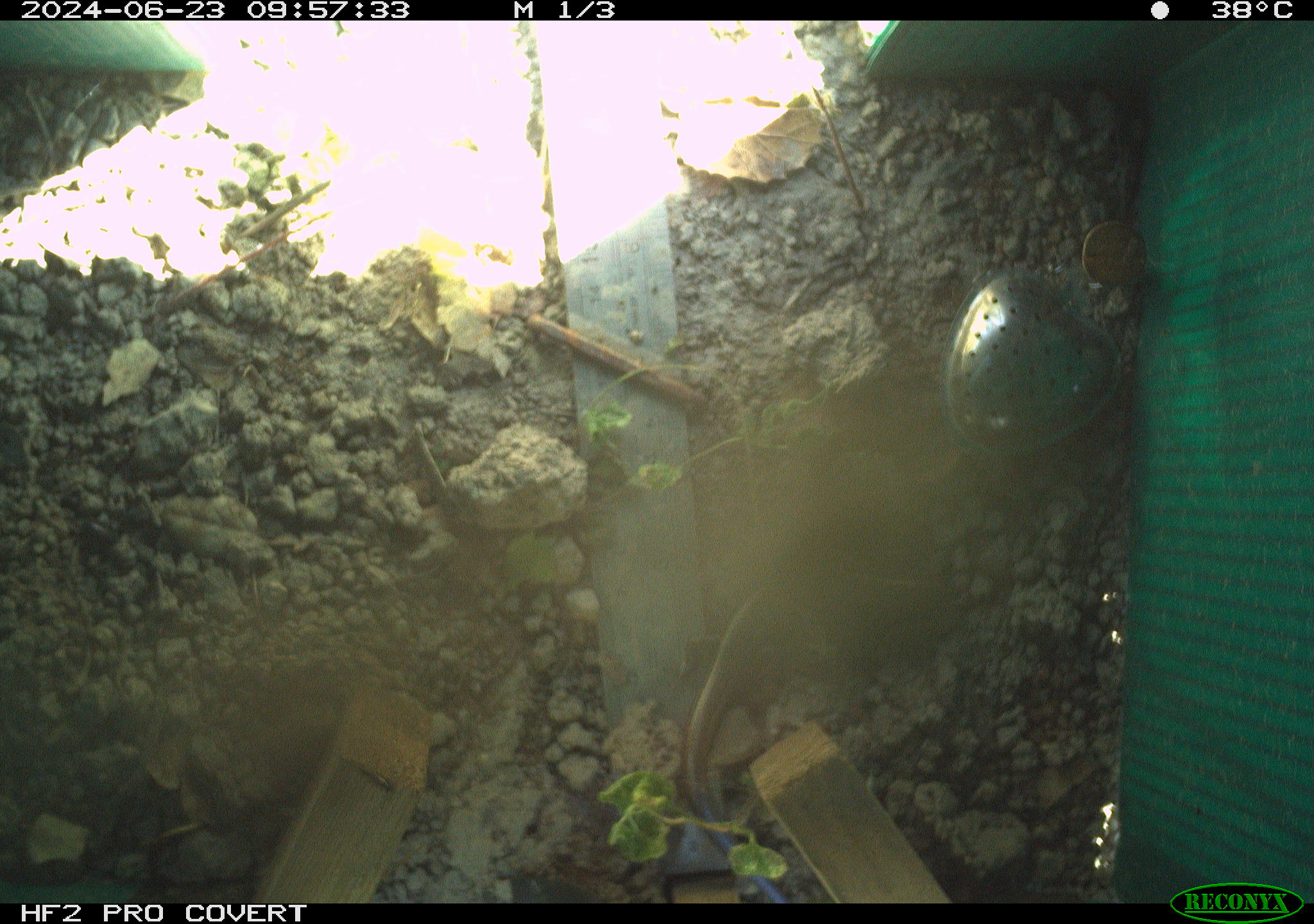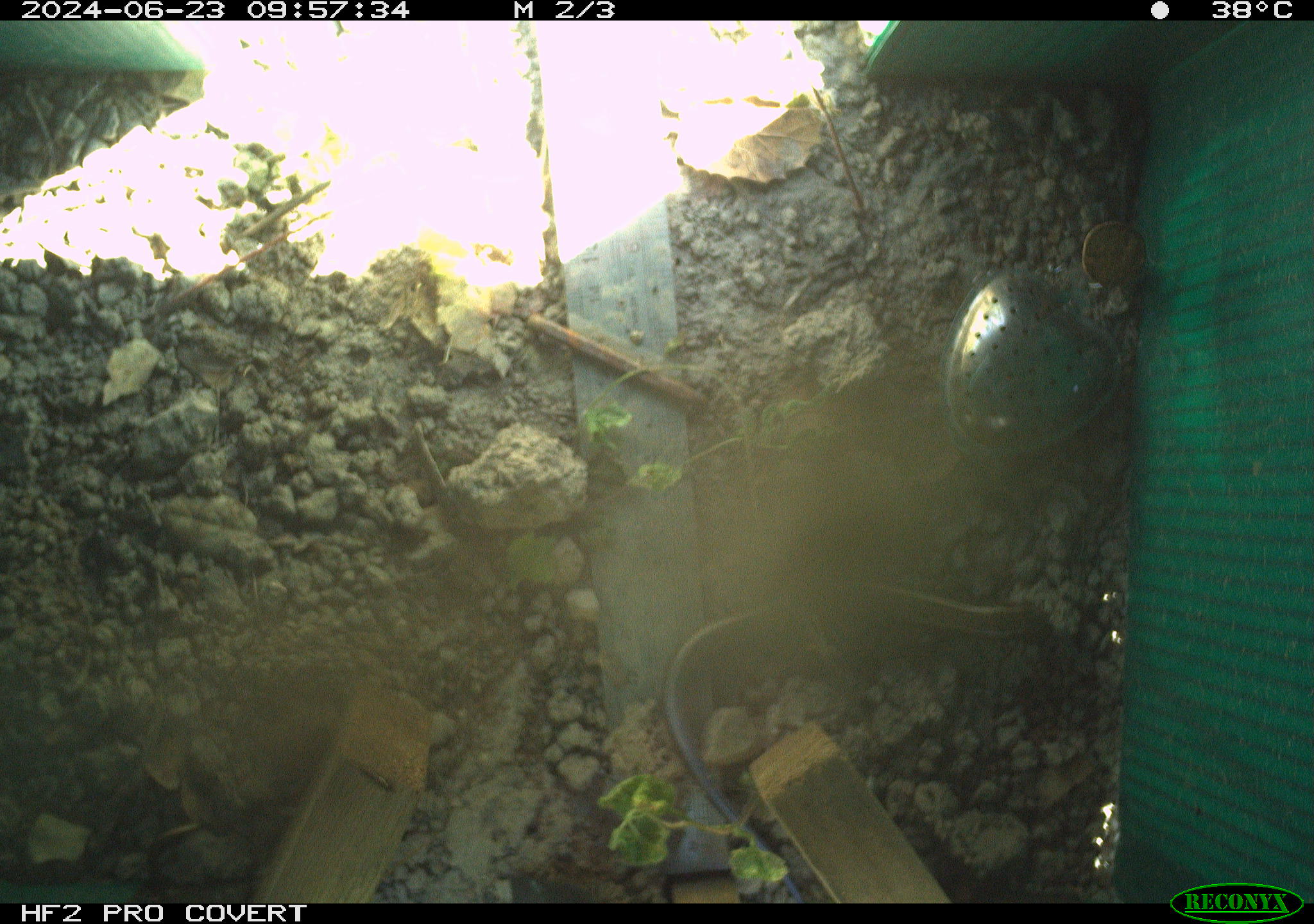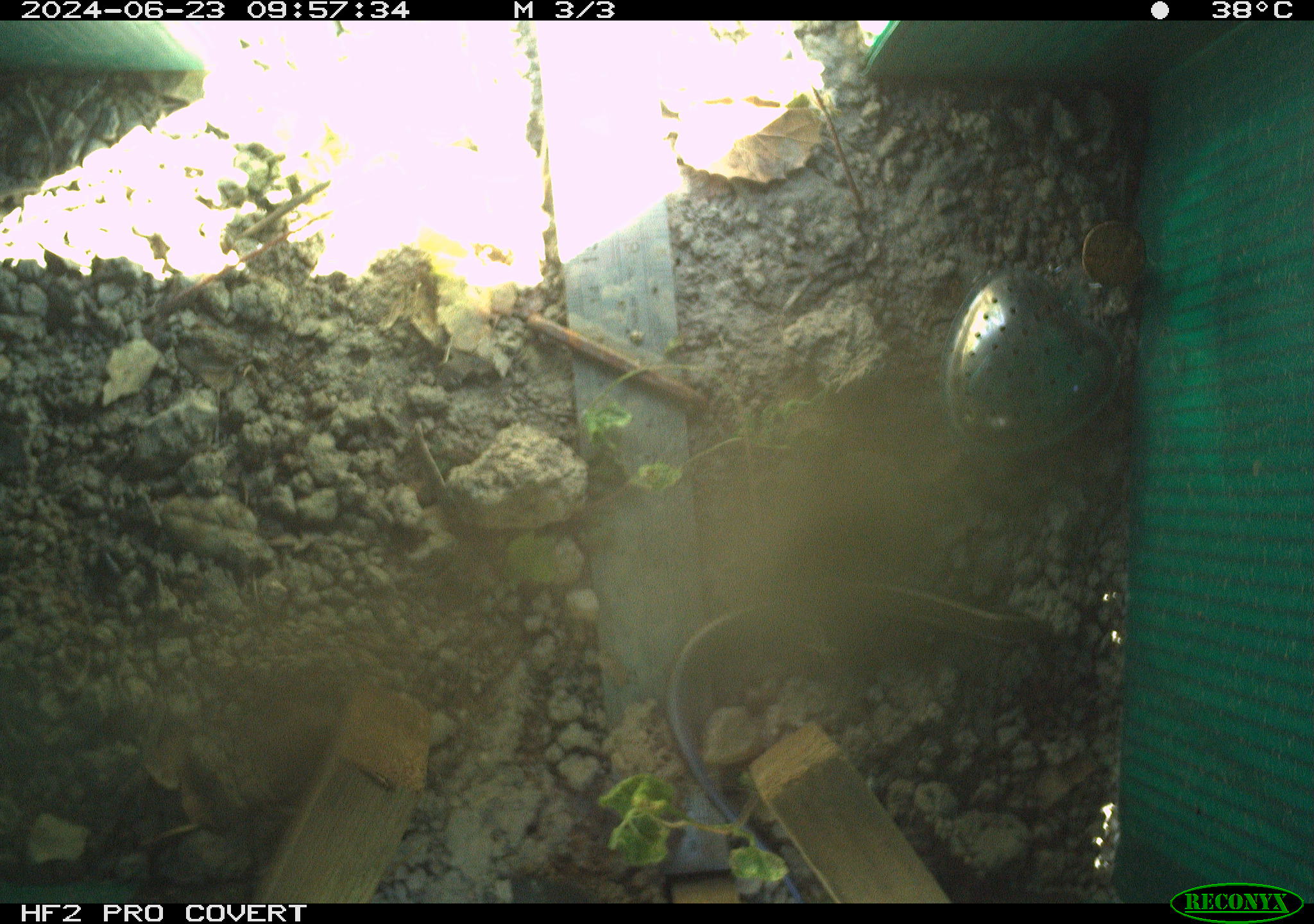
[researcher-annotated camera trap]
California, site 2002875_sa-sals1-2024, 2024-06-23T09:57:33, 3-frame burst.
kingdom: Animalia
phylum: Chordata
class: Reptilia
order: Squamata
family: Scincidae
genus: Plestiodon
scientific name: Plestiodon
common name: blue-tailed skinks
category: plestiodon species